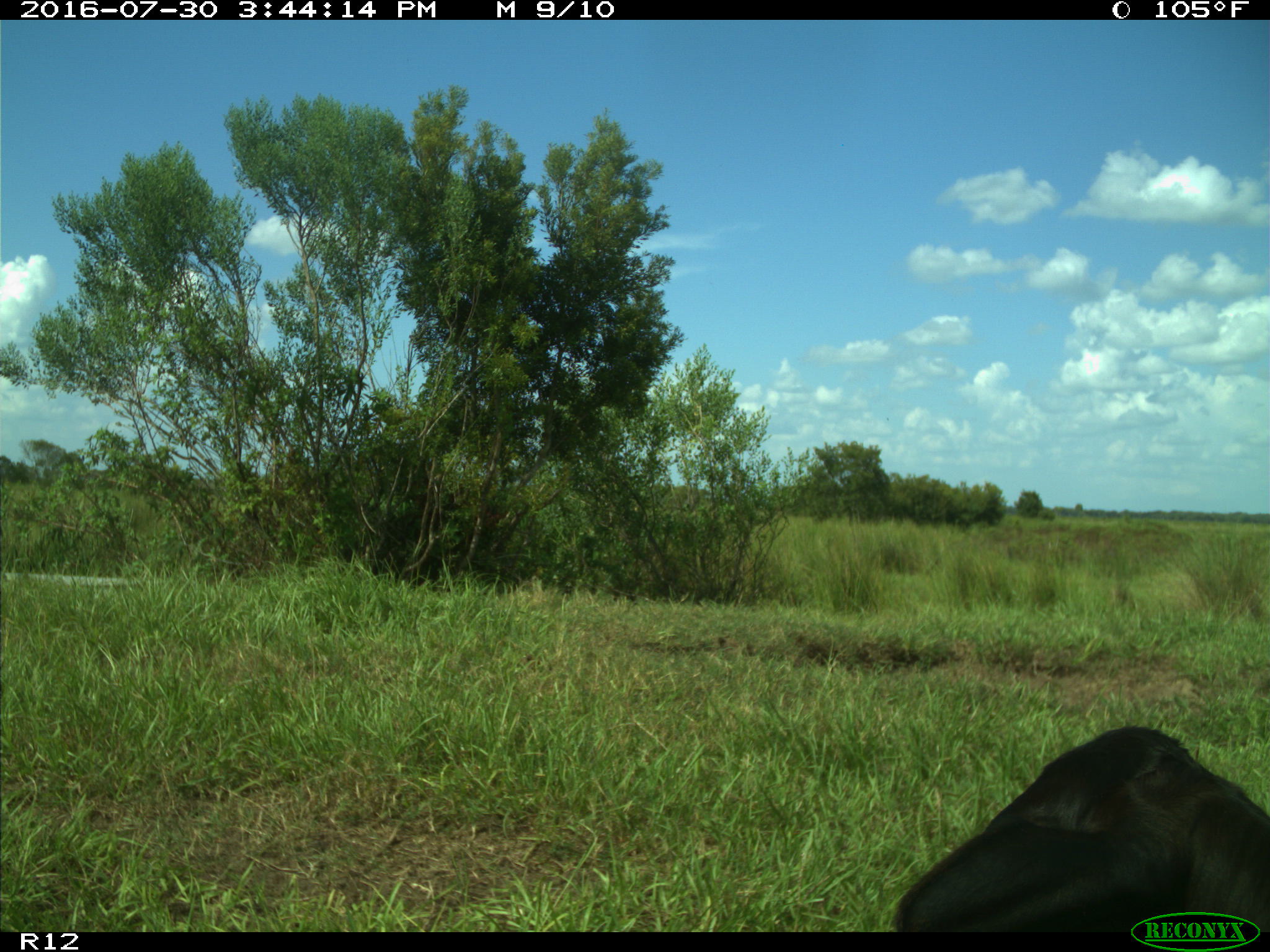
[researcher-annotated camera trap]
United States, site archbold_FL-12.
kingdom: Animalia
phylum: Chordata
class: Mammalia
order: Artiodactyla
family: Bovidae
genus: Bos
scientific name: Bos taurus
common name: domestic cow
Bos taurus (domestic cow).